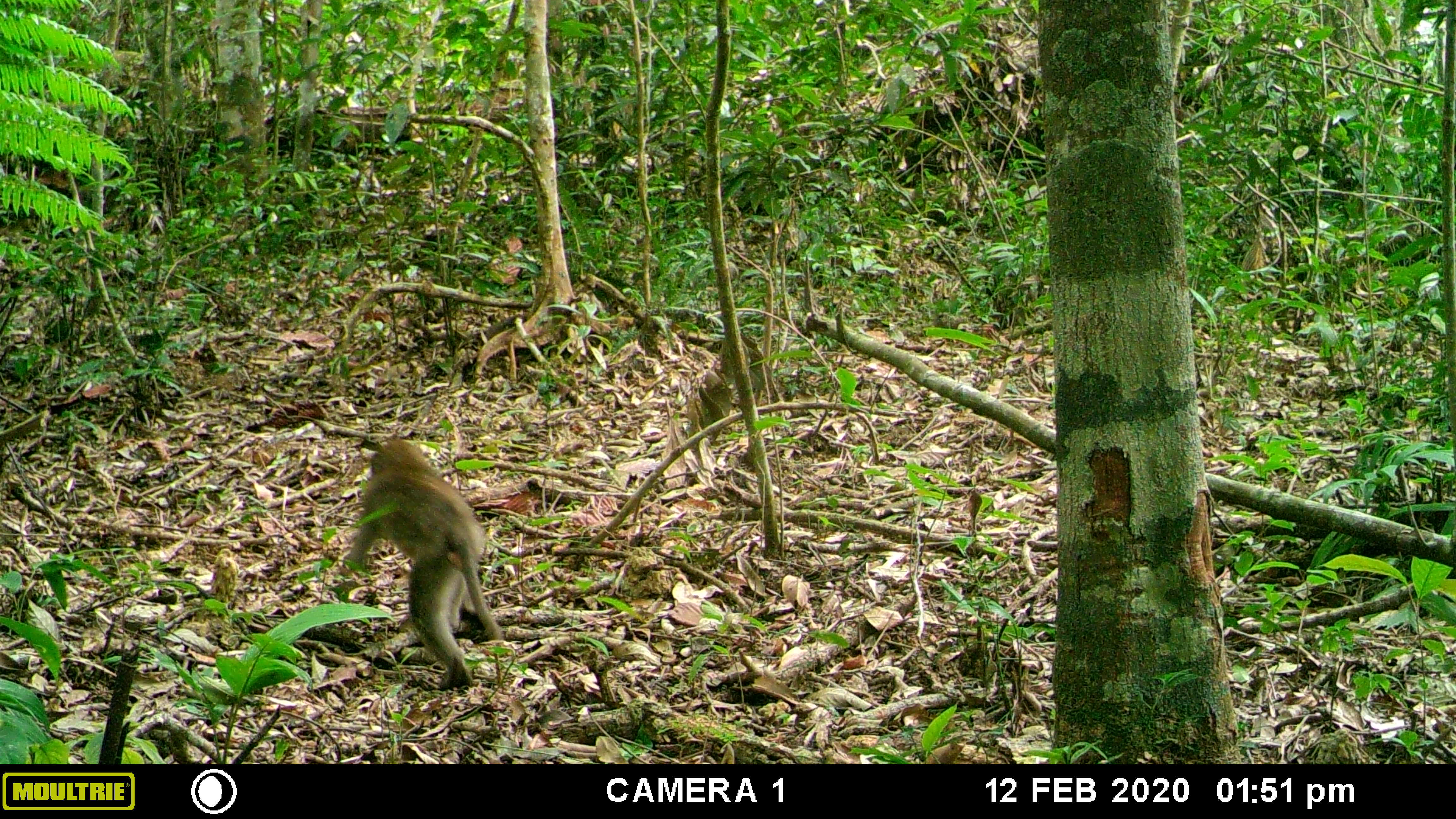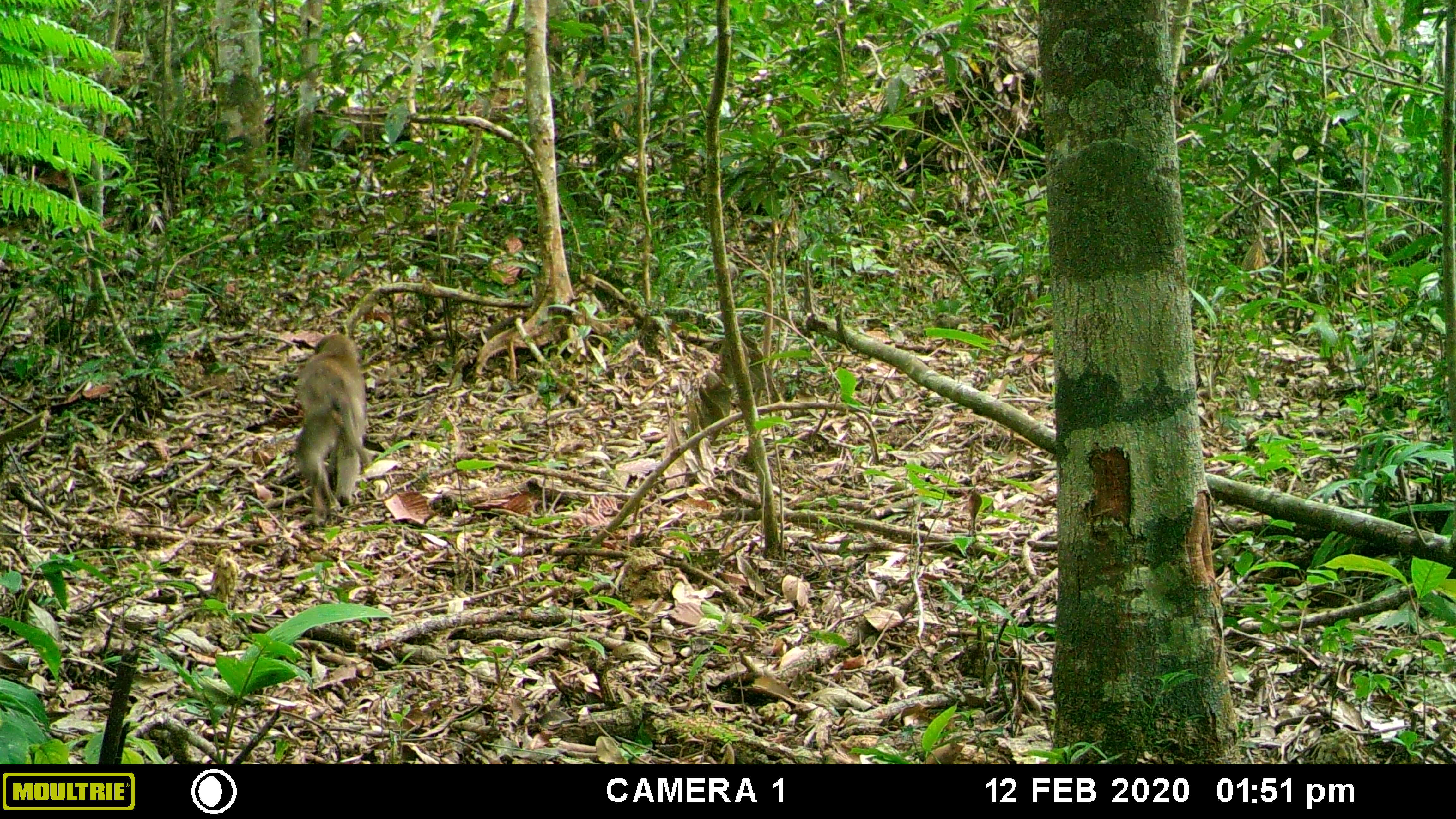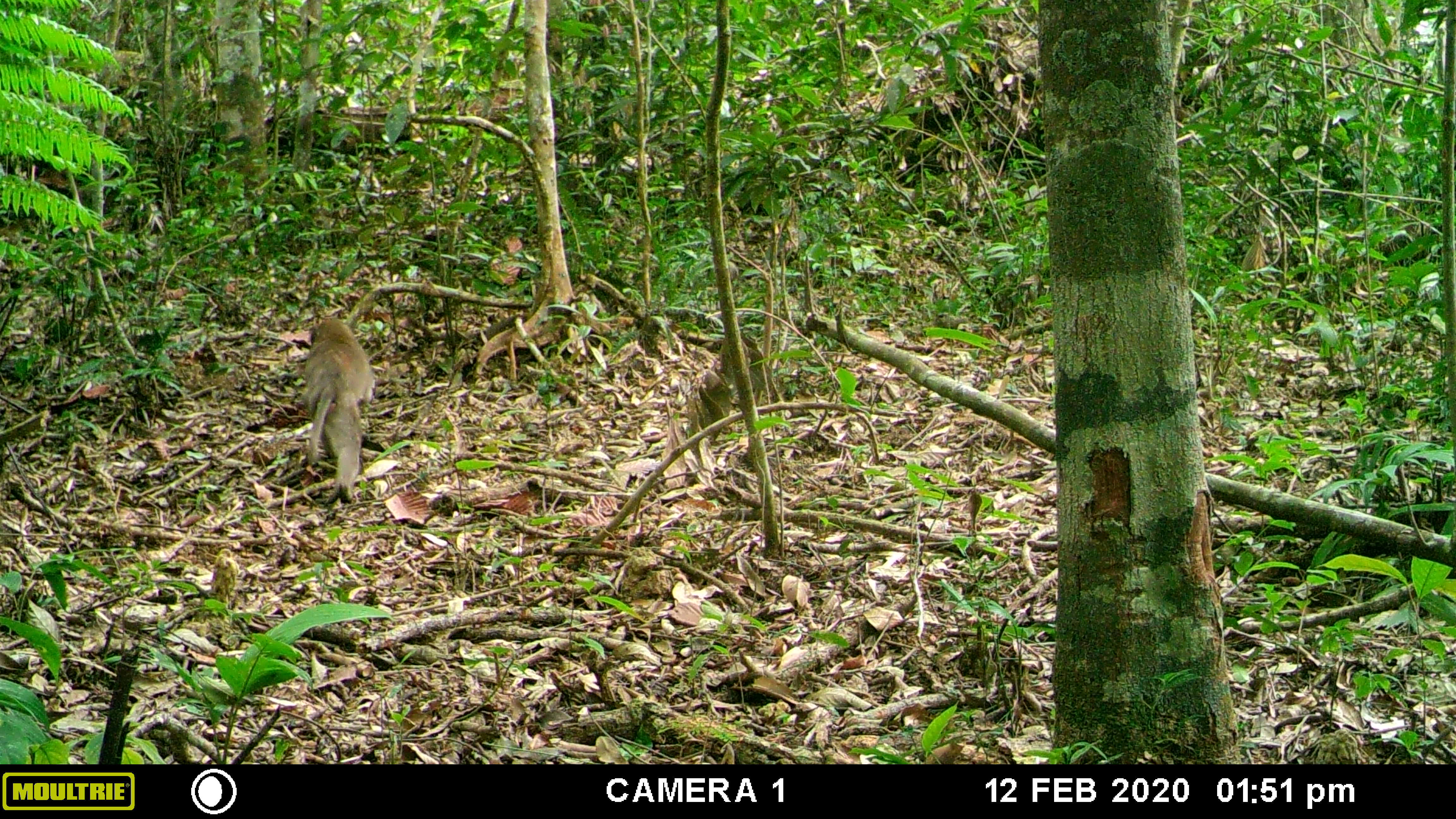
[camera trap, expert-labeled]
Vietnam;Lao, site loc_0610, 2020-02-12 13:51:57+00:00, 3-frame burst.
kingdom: Animalia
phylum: Chordata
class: Mammalia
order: Primates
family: Cercopithecidae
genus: Macaca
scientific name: Macaca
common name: macaques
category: assam or rhesus macaque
Assam or rhesus macaque (macaques) (Macaca). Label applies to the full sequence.